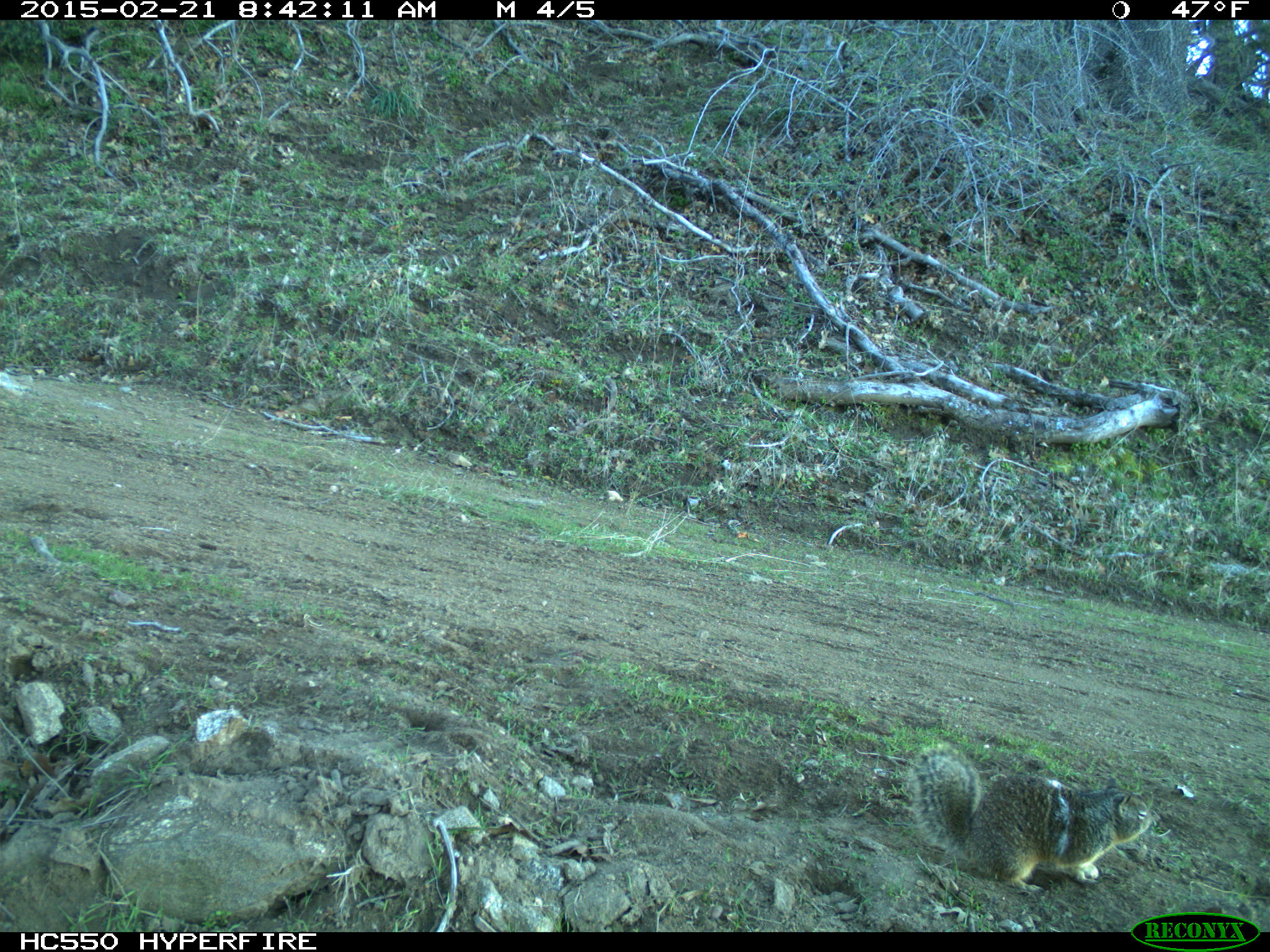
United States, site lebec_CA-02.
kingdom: Animalia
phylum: Chordata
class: Mammalia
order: Rodentia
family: Sciuridae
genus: Otospermophilus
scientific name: Otospermophilus beecheyi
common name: california ground squirrel